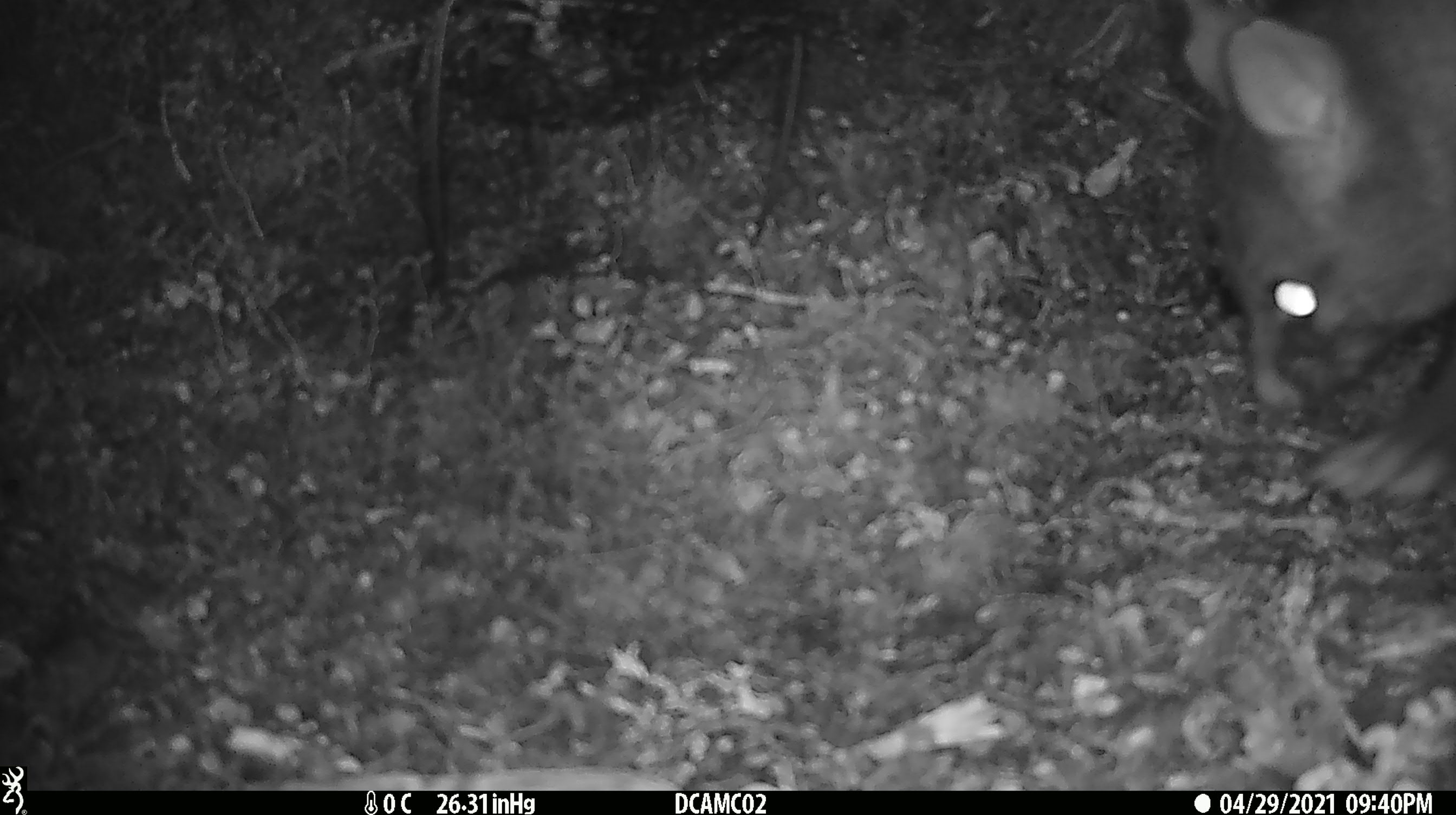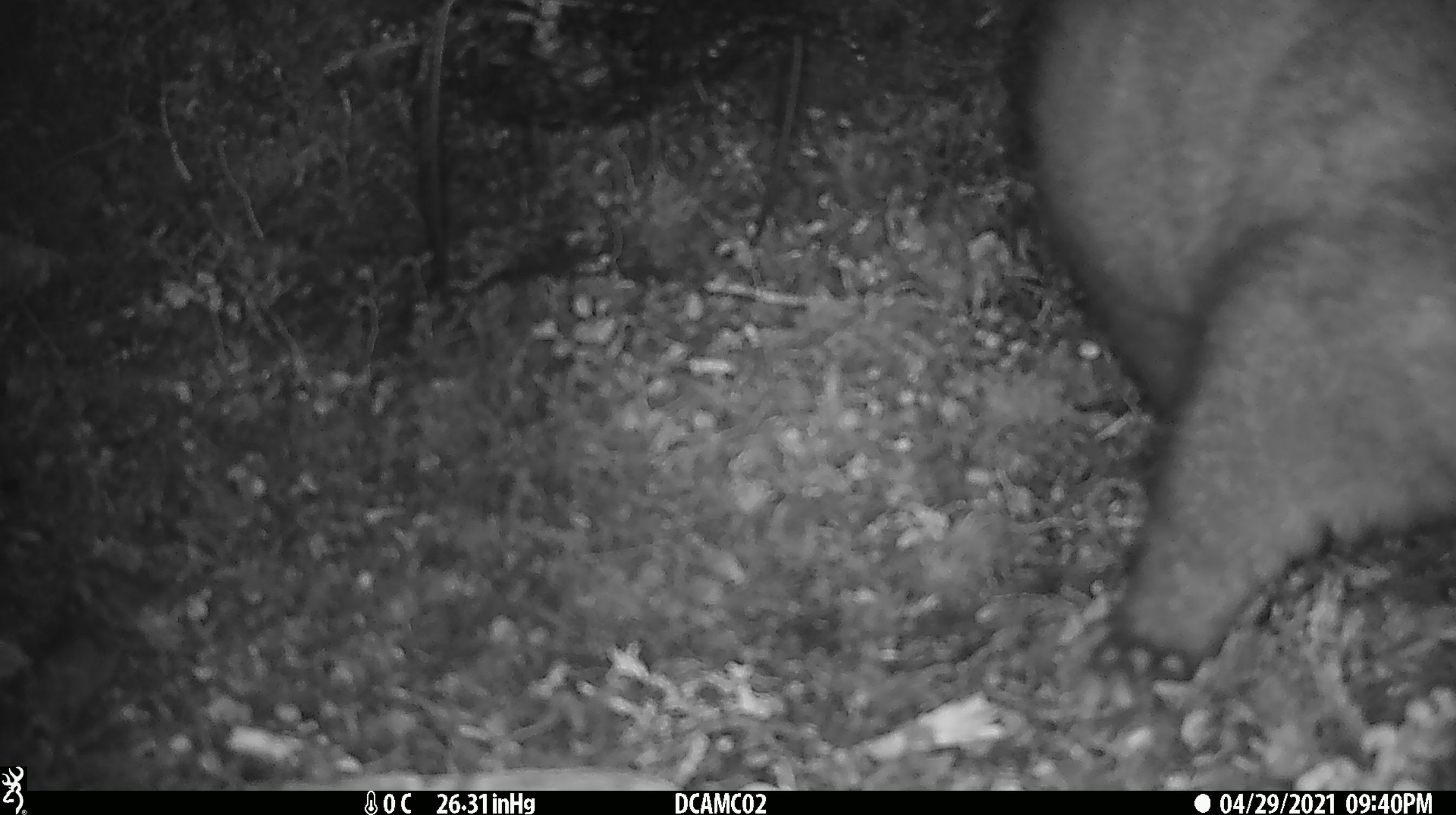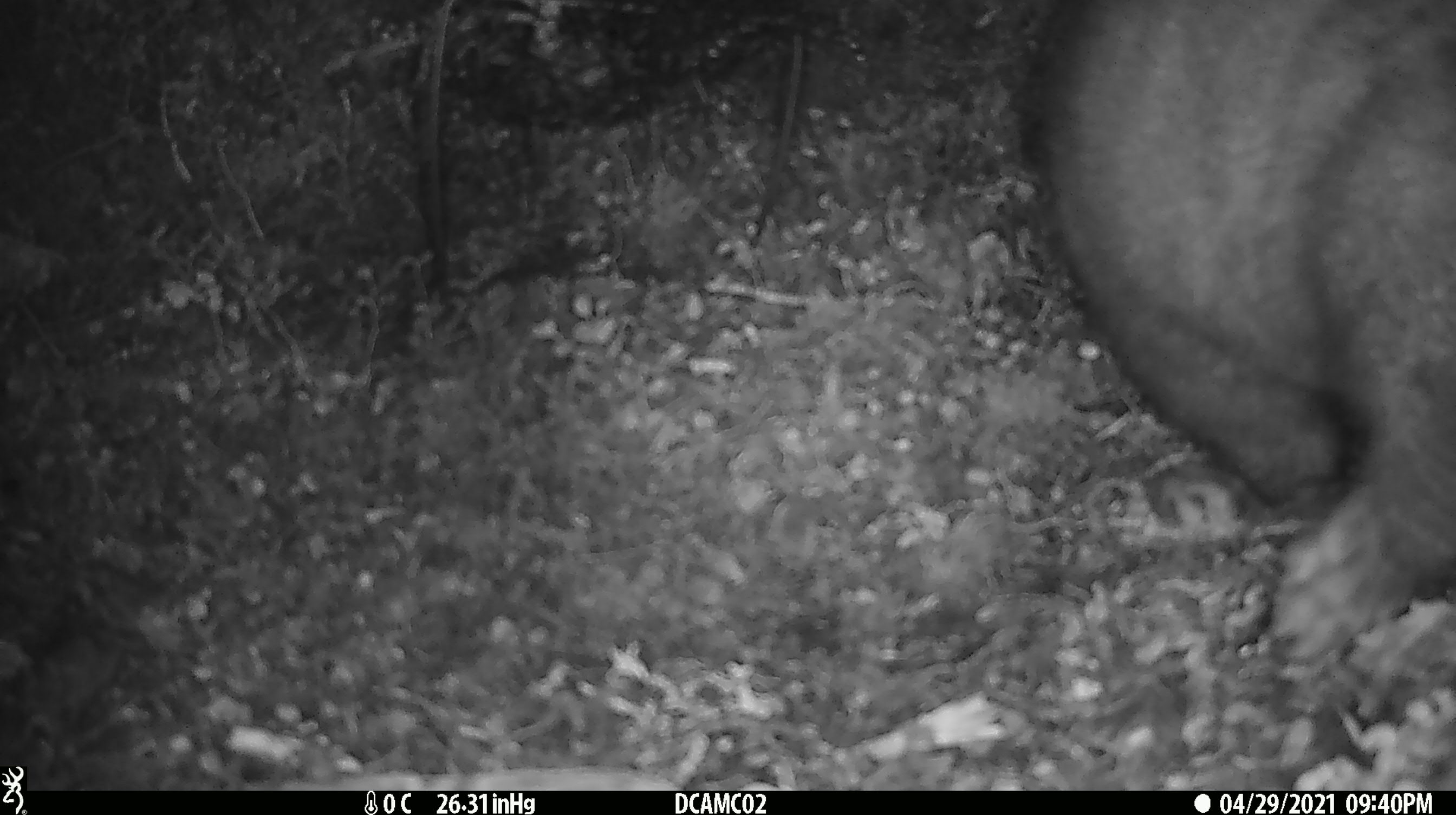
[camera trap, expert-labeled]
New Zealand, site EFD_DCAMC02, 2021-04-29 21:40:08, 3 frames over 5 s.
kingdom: Animalia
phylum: Chordata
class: Mammalia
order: Diprotodontia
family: Phalangeridae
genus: Trichosurus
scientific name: Trichosurus vulpecula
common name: common brushtail possum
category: possum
Possum (common brushtail possum) (Trichosurus vulpecula).